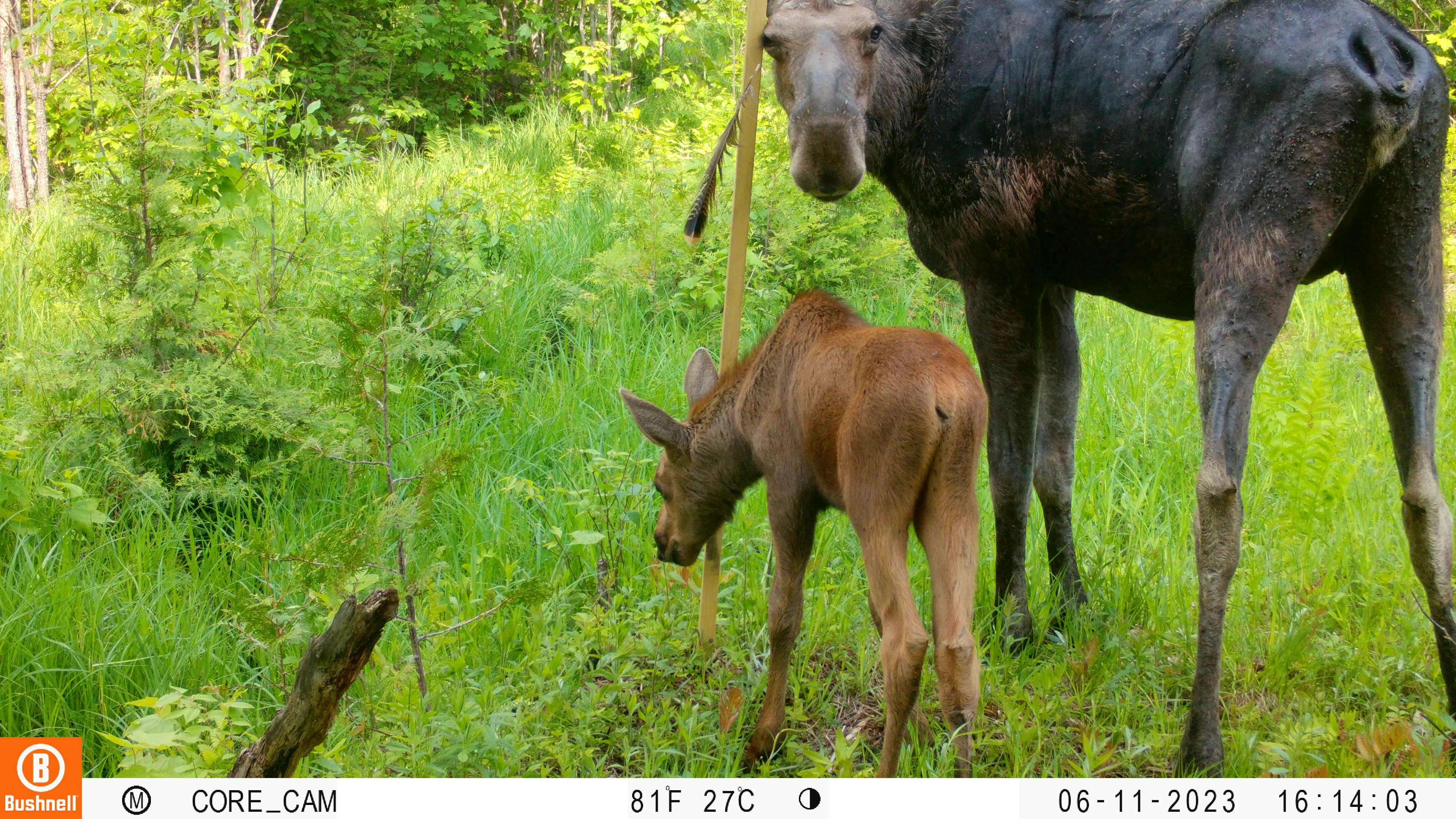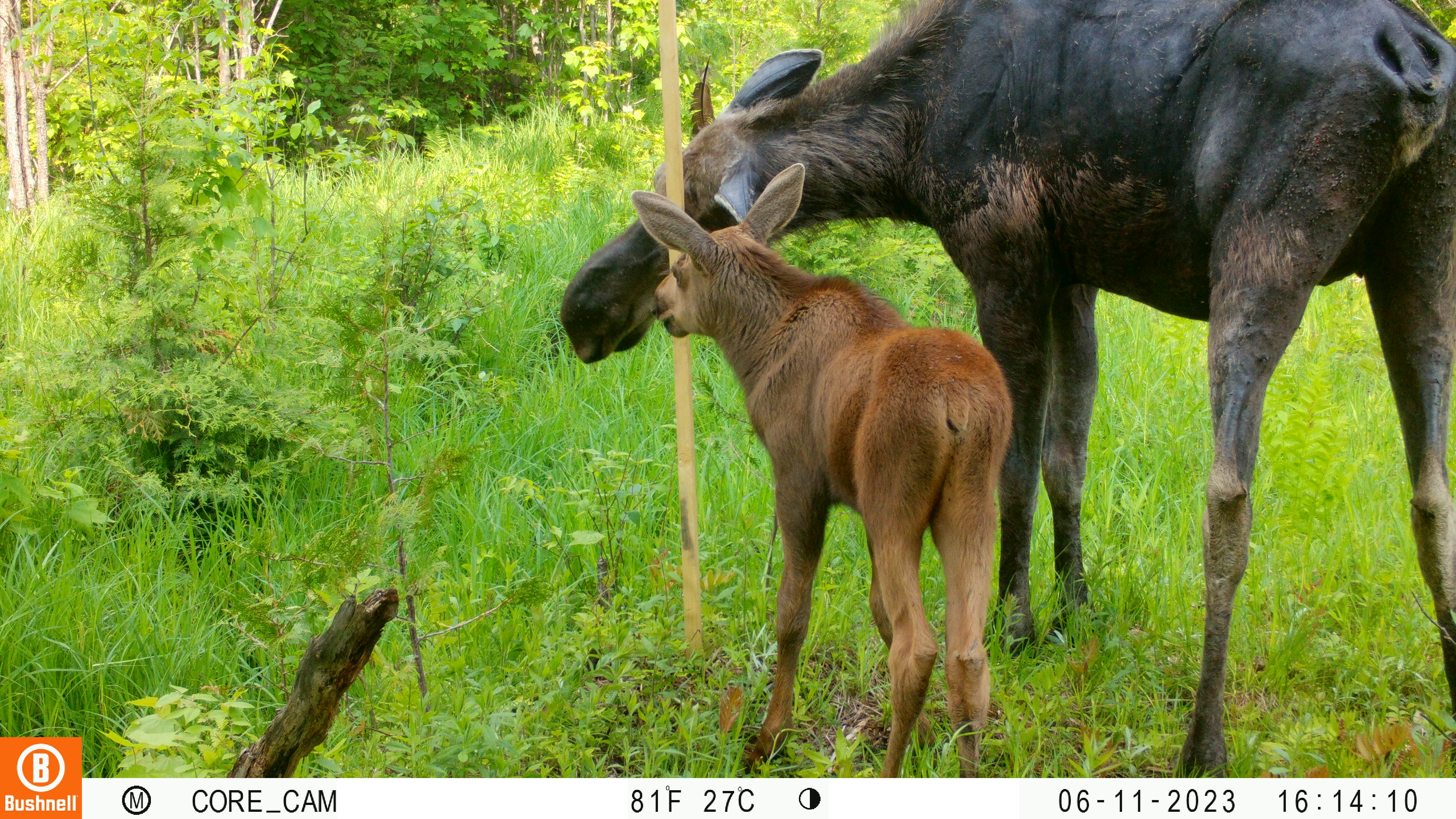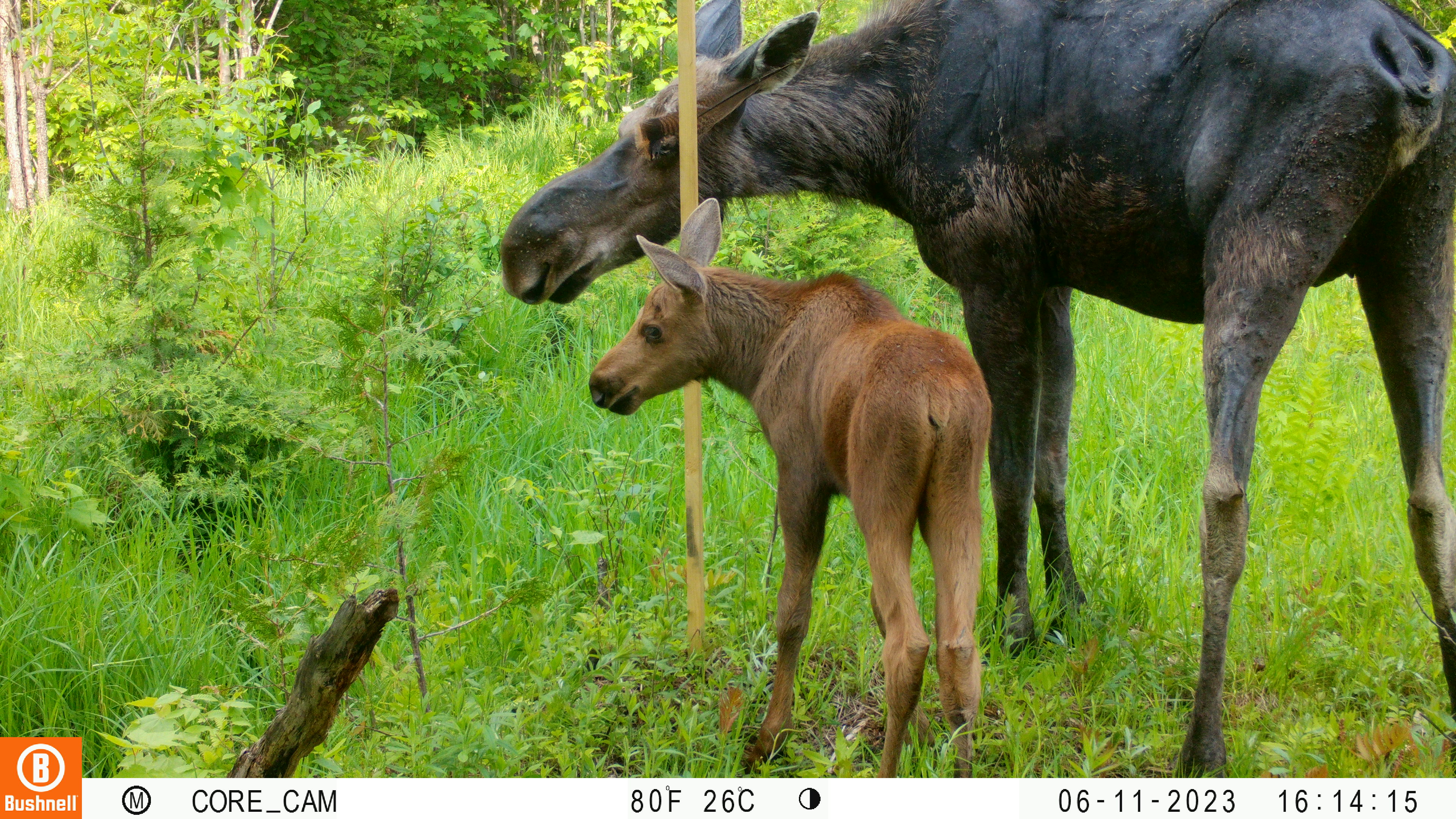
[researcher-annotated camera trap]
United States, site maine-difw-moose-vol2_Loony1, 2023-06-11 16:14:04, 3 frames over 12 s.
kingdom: Animalia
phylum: Chordata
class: Mammalia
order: Artiodactyla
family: Cervidae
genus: Alces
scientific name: Alces alces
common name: moose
Moose (Alces alces).